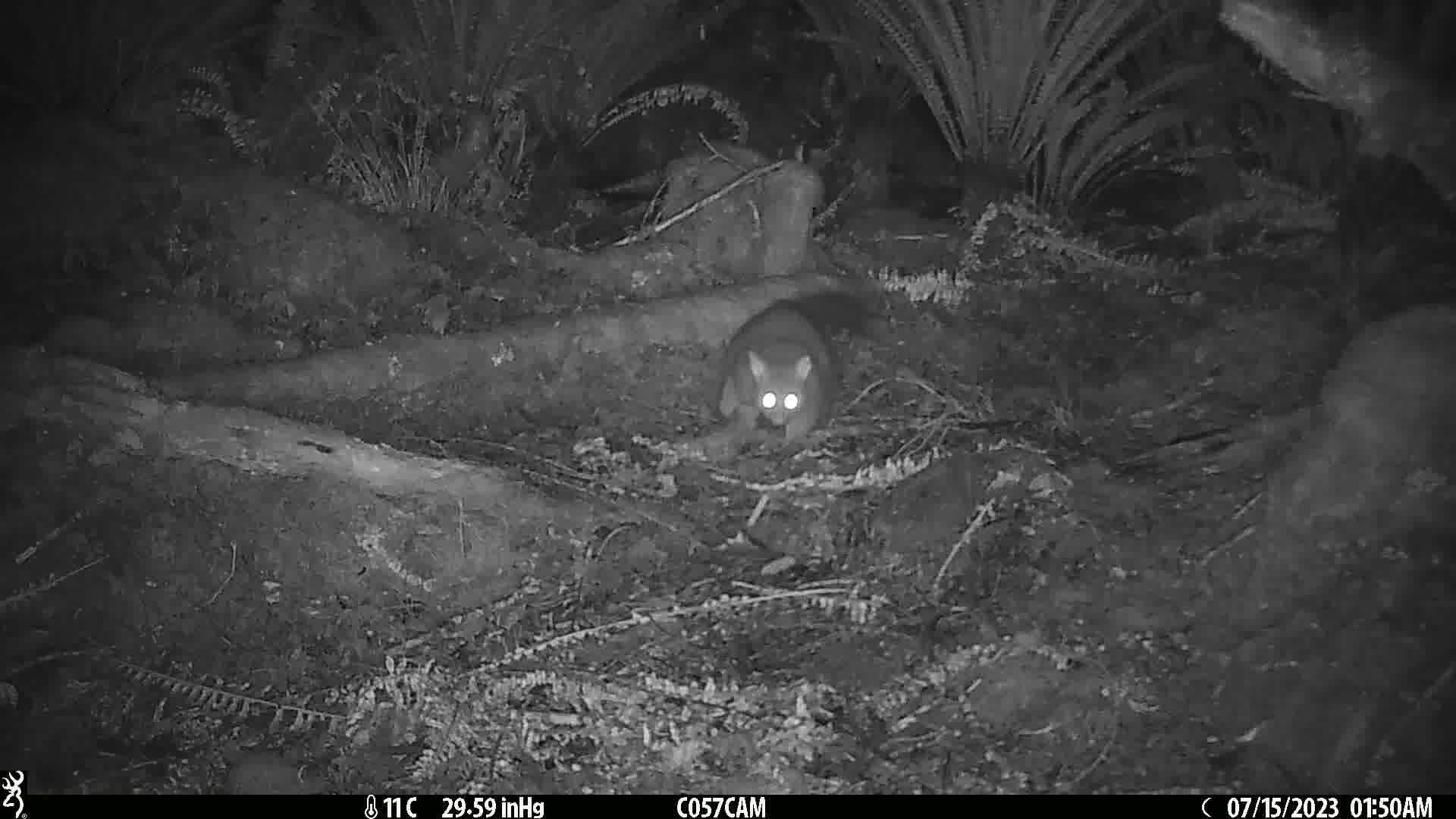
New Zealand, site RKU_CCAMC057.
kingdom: Animalia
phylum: Chordata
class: Mammalia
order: Diprotodontia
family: Phalangeridae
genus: Trichosurus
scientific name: Trichosurus vulpecula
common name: common brushtail possum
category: possum